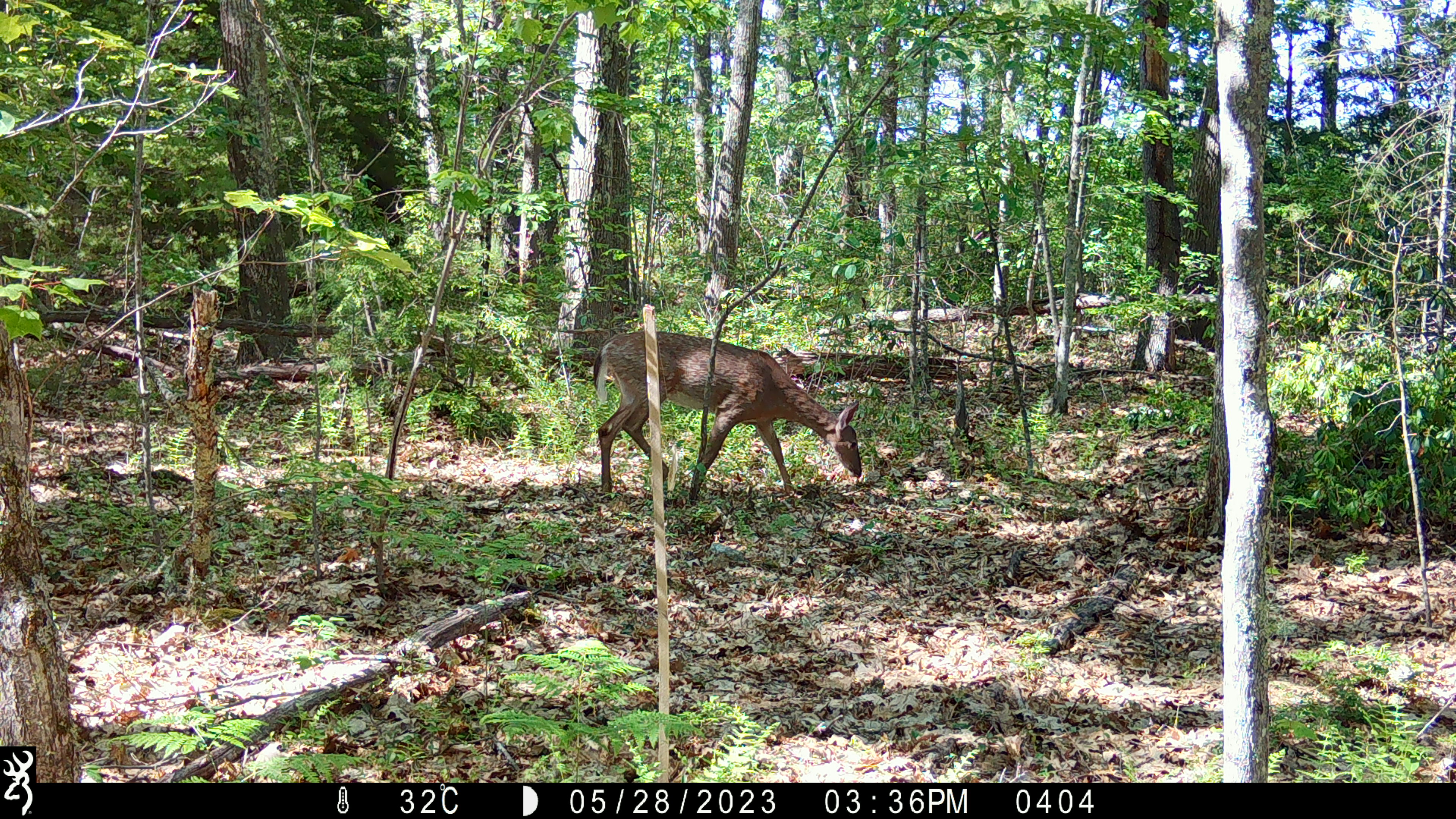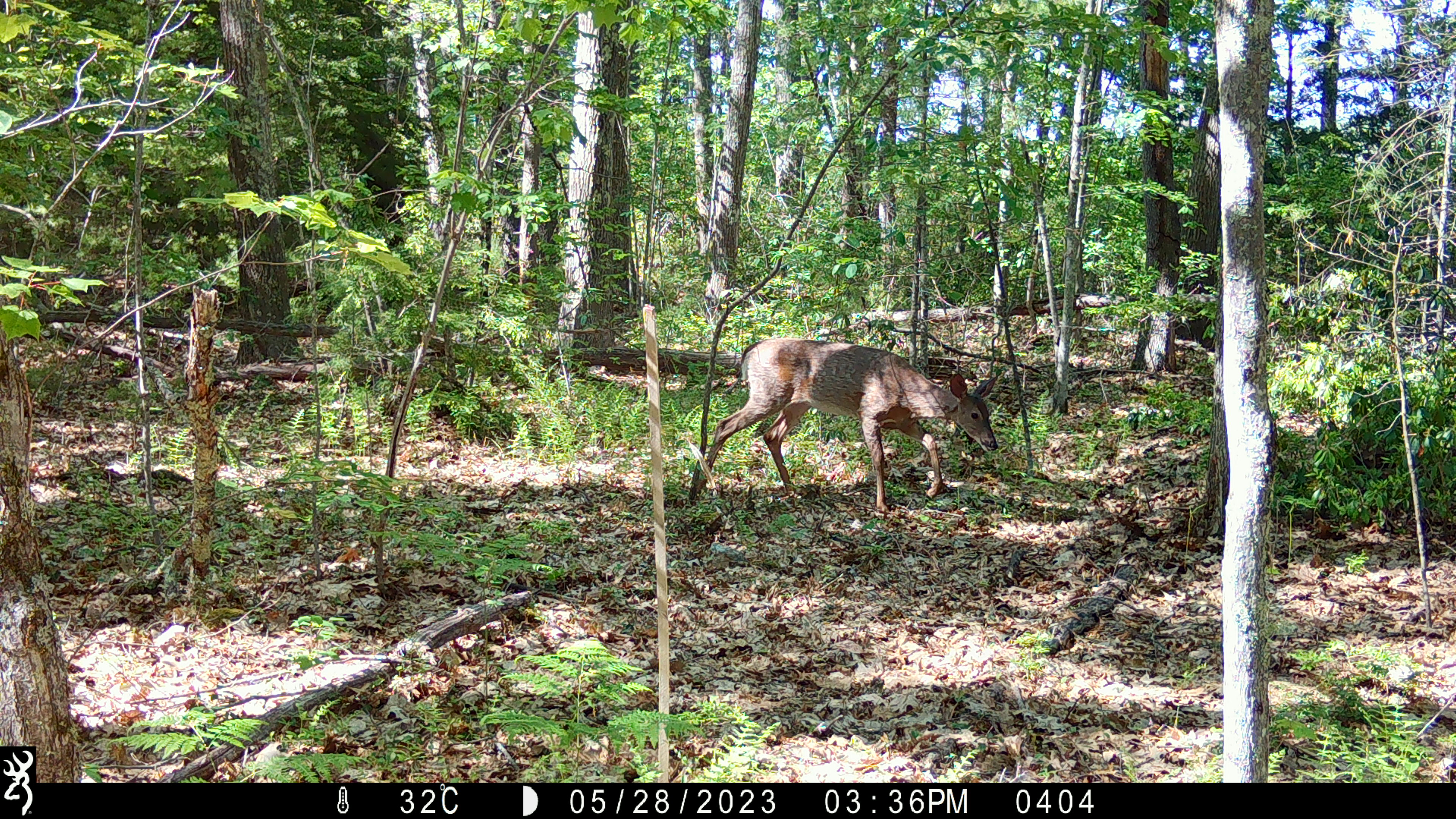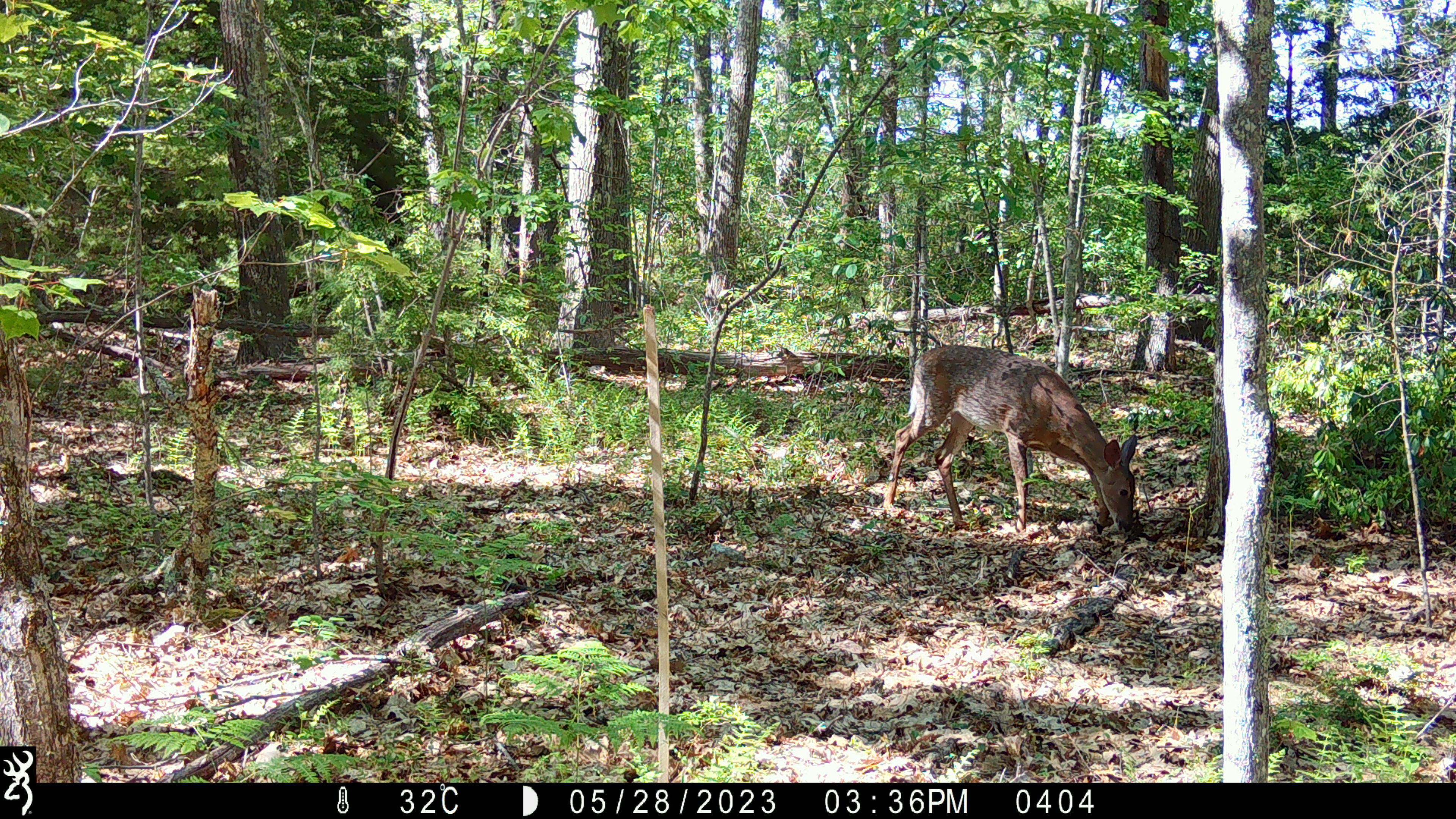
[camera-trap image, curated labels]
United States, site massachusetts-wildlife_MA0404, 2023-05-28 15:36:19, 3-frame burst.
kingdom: Animalia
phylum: Chordata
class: Mammalia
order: Artiodactyla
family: Cervidae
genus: Odocoileus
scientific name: Odocoileus virginianus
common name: white-tailed deer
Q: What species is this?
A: White-tailed deer (Odocoileus virginianus).